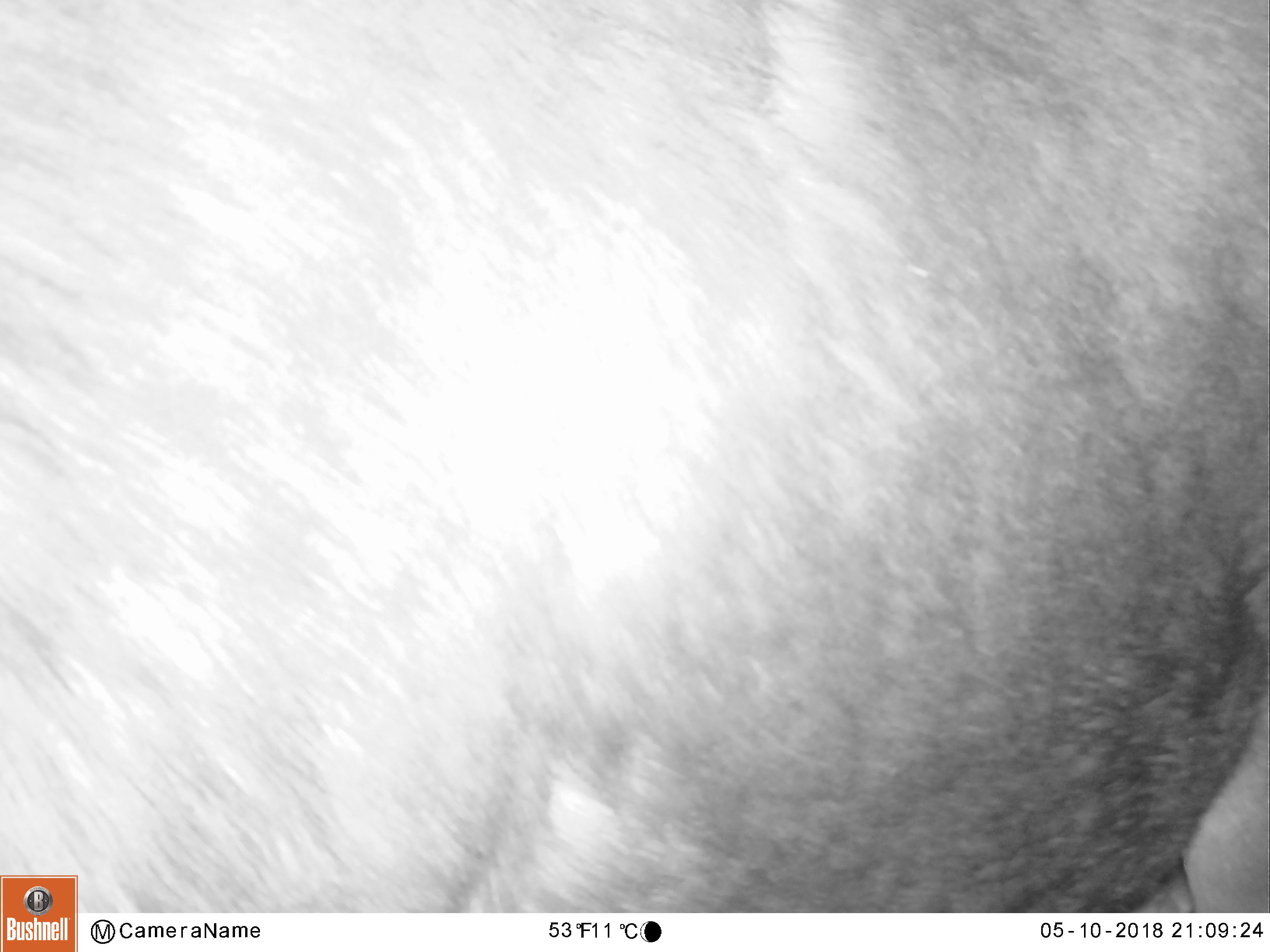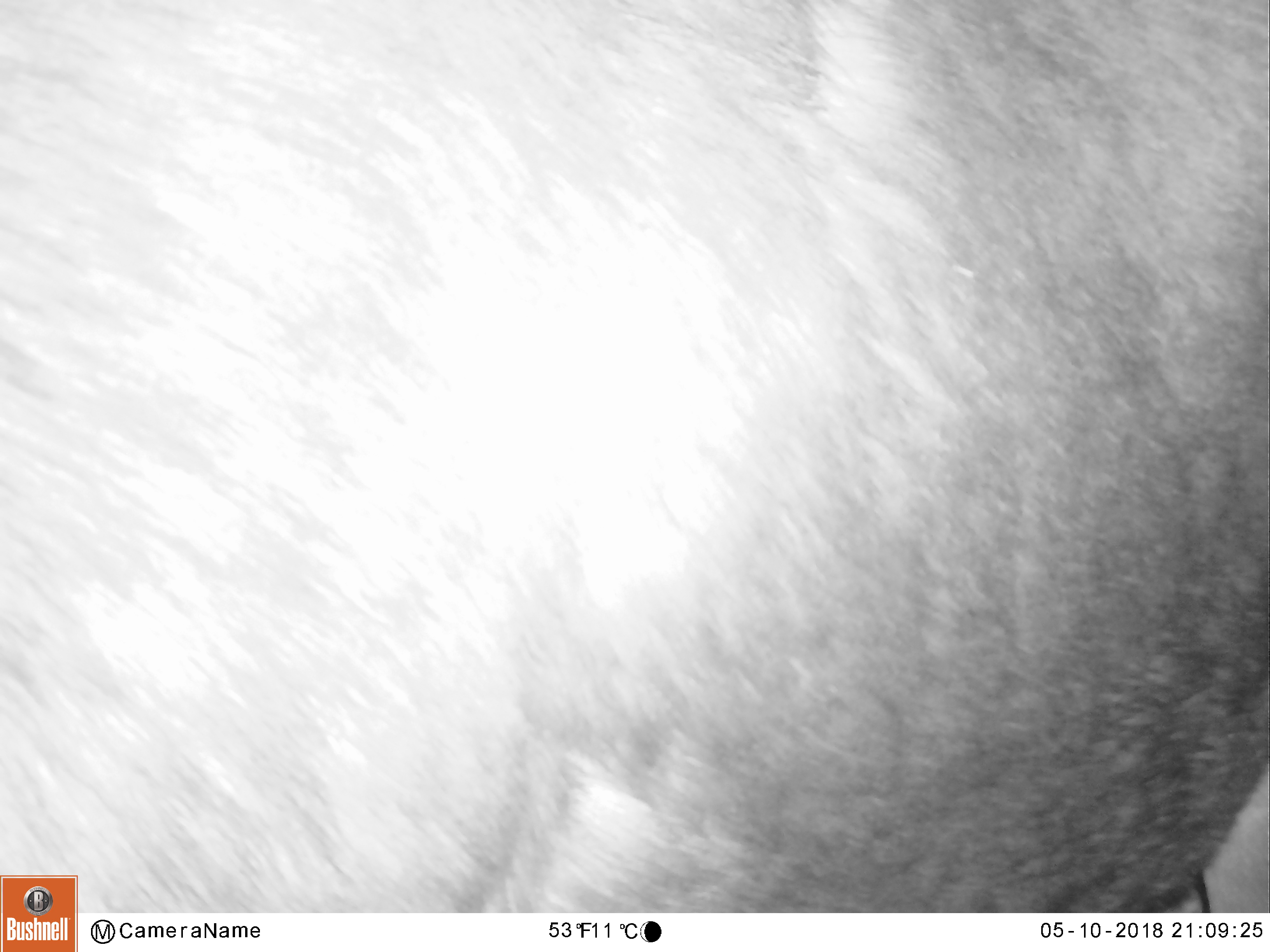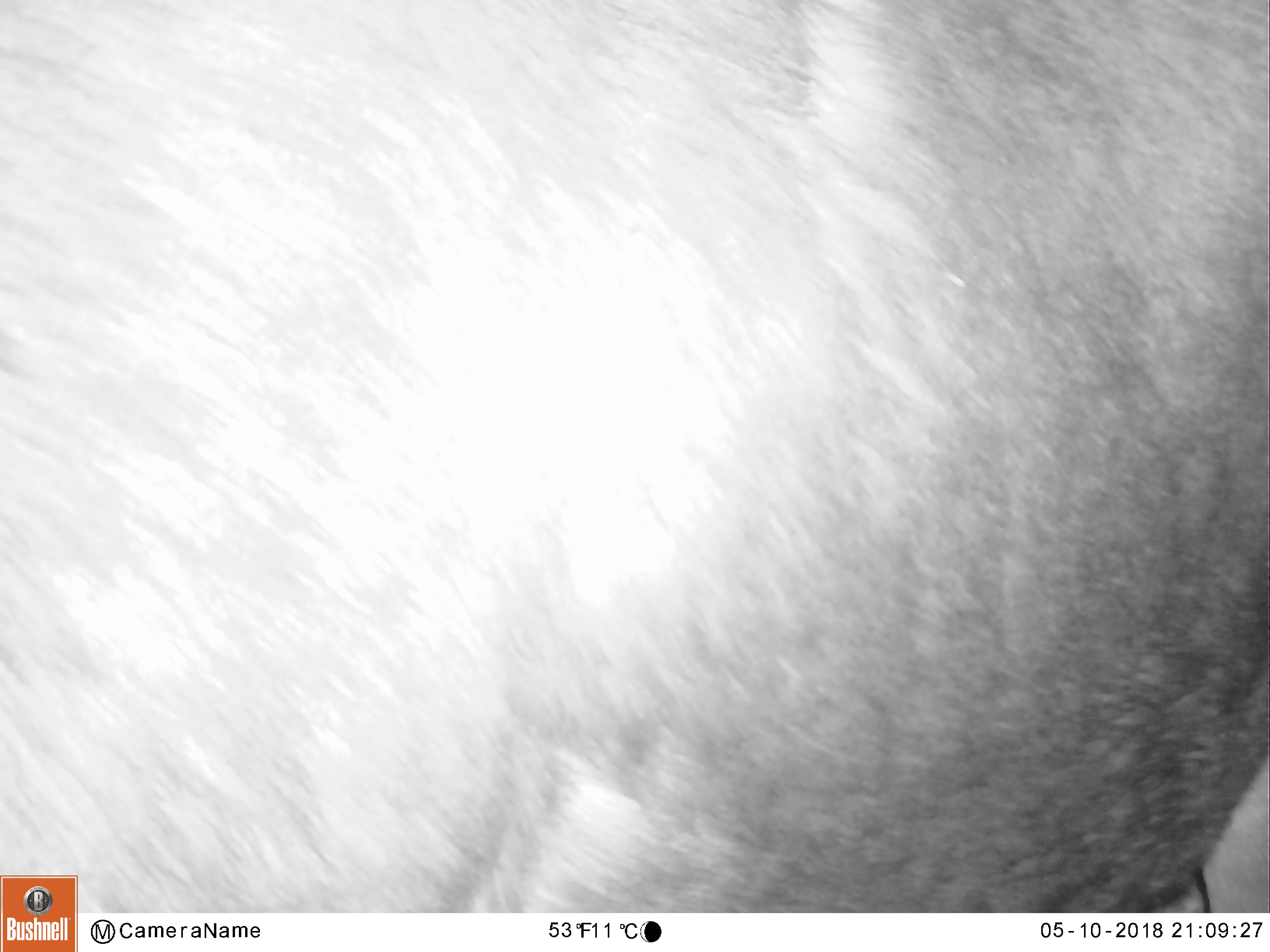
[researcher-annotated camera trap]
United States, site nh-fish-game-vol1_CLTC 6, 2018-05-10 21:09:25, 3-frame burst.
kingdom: Animalia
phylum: Chordata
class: Mammalia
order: Artiodactyla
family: Cervidae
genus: Alces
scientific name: Alces alces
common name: moose